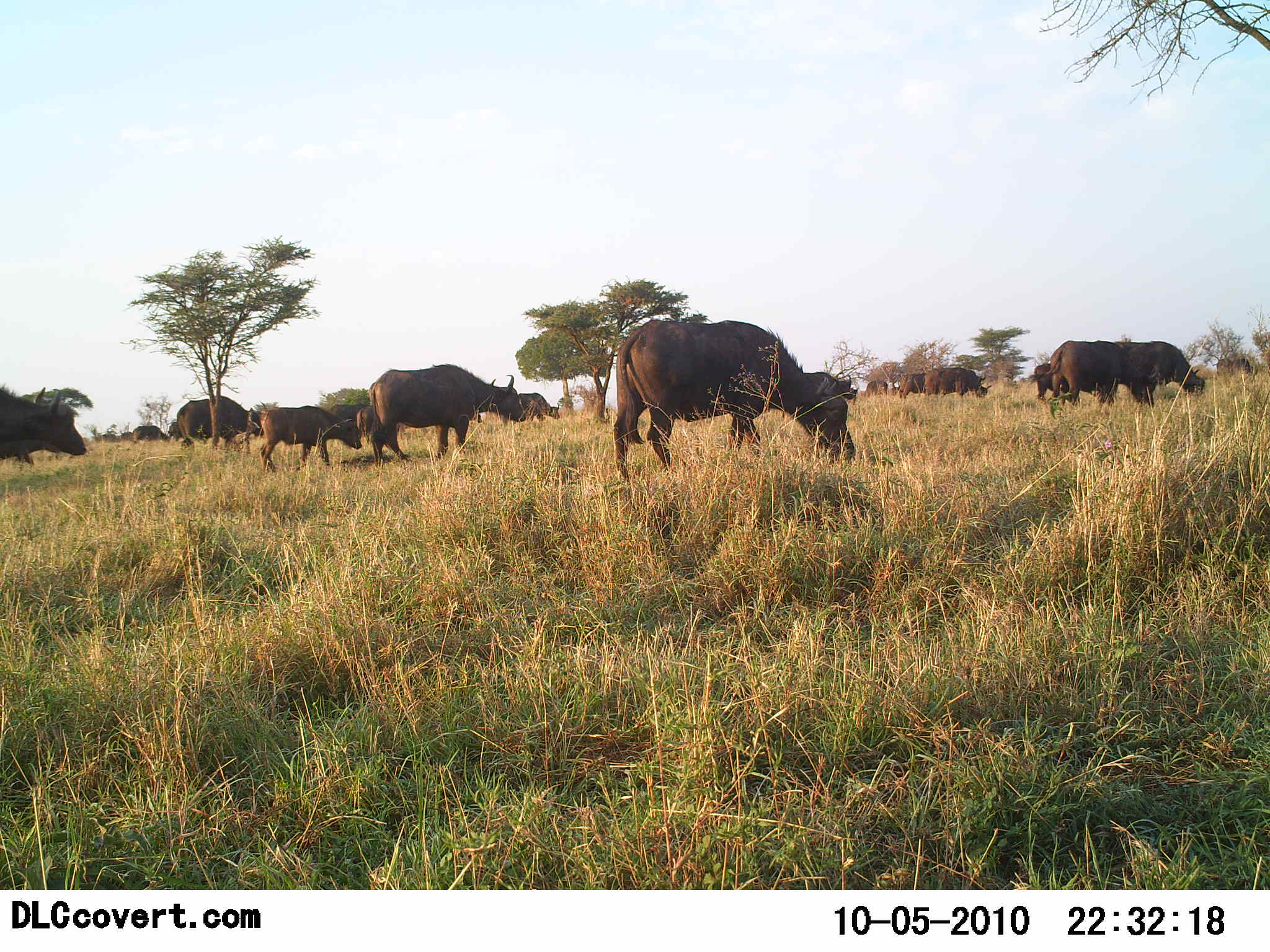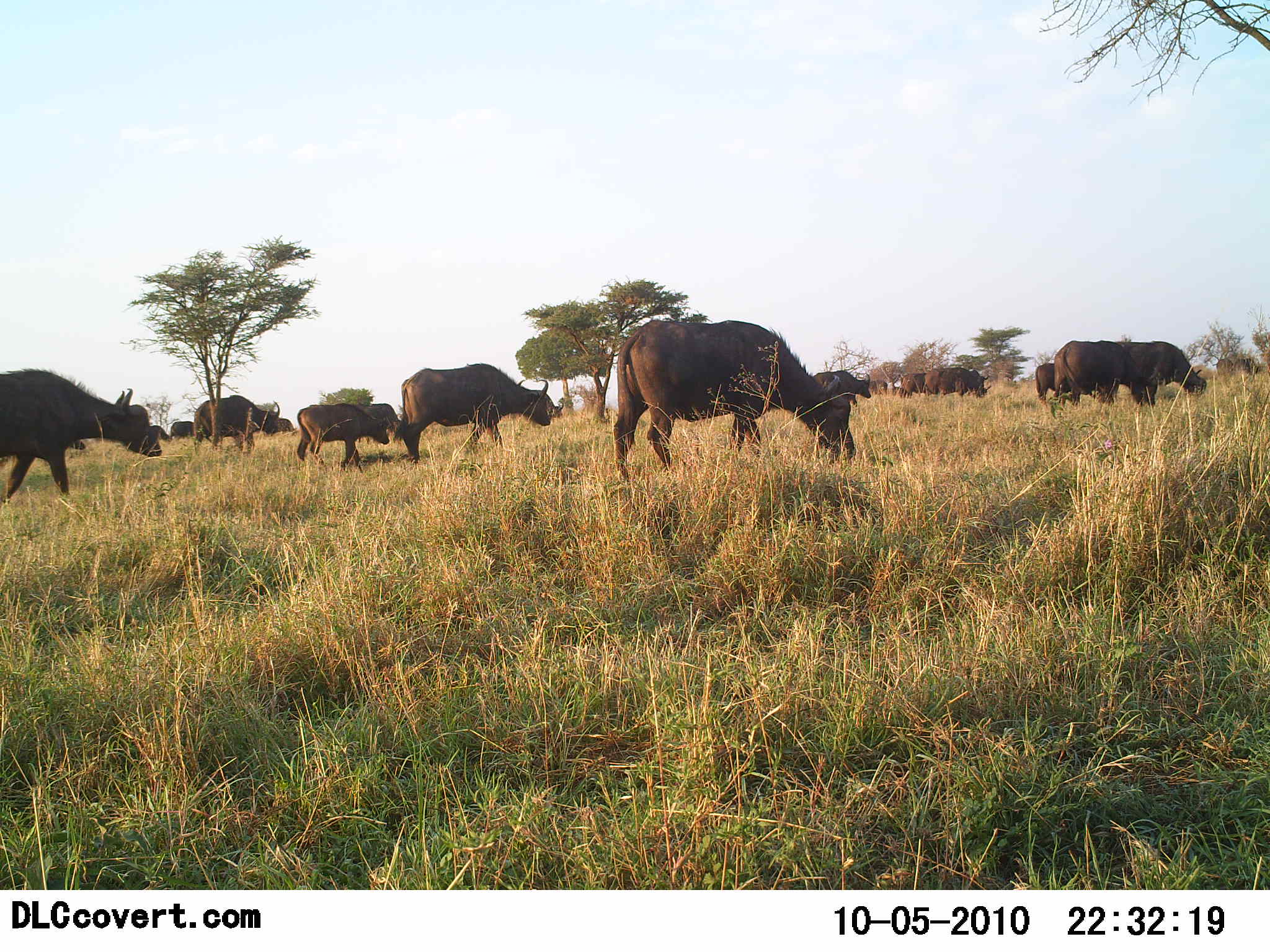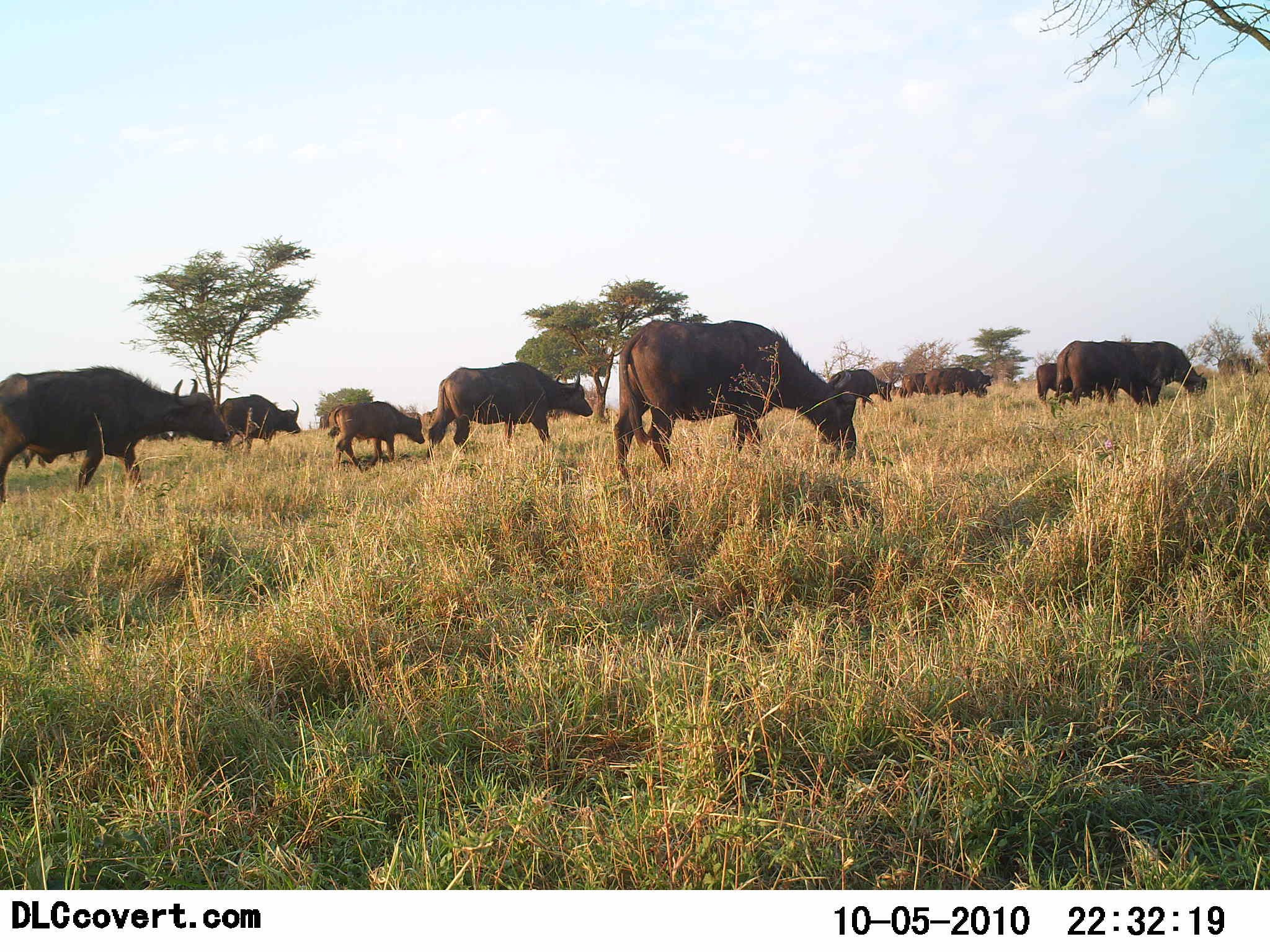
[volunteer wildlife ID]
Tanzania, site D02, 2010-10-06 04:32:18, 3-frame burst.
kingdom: Animalia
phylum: Chordata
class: Mammalia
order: Artiodactyla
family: Bovidae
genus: Syncerus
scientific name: Syncerus caffer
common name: cape buffalo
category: buffalo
Buffalo (cape buffalo) (Syncerus caffer), count 11-50. Behavior (volunteer vote fractions): standing 27%, resting 0%, moving 73%, interacting 0%. Young present (vote fraction): 27%. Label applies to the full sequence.